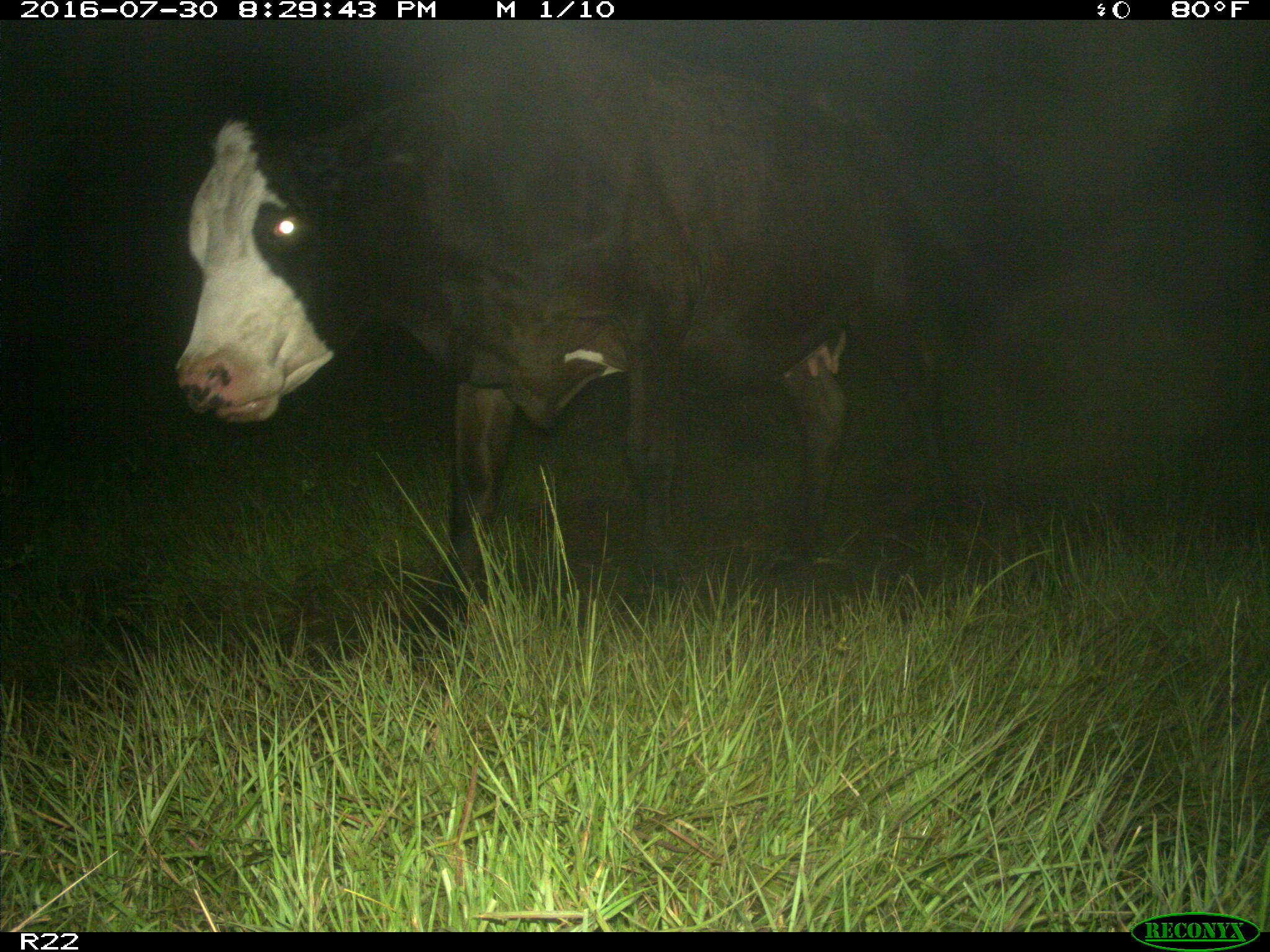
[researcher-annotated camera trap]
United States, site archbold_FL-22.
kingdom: Animalia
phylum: Chordata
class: Mammalia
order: Artiodactyla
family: Bovidae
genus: Bos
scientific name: Bos taurus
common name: domestic cow